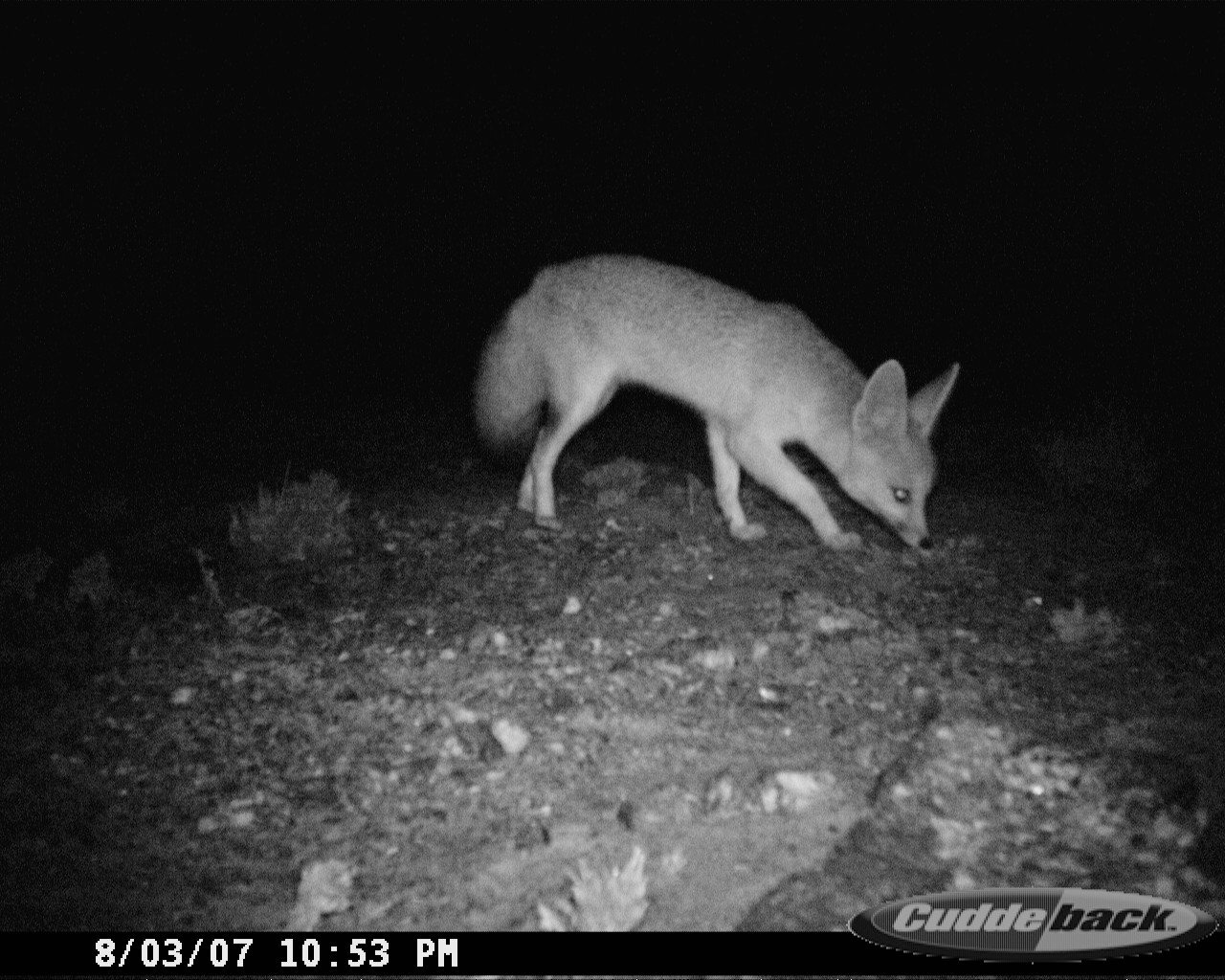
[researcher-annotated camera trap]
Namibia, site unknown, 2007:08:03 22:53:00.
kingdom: Animalia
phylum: Chordata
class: Mammalia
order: Carnivora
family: Canidae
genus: Vulpes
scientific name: Vulpes chama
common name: cape fox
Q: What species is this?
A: Vulpes chama (cape fox).